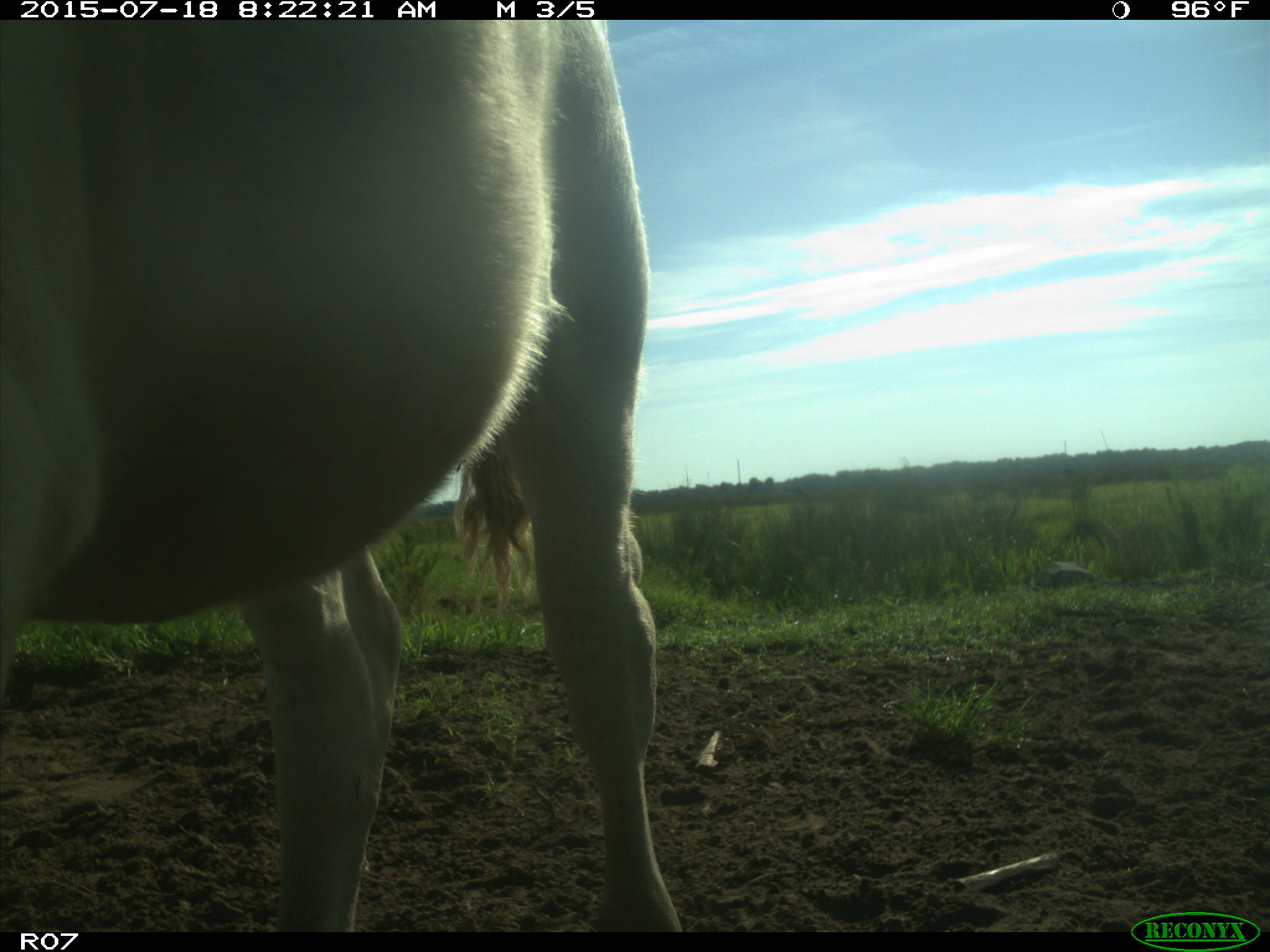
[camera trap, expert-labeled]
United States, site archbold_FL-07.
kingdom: Animalia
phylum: Chordata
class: Mammalia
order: Artiodactyla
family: Bovidae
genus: Bos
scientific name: Bos taurus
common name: domestic cow